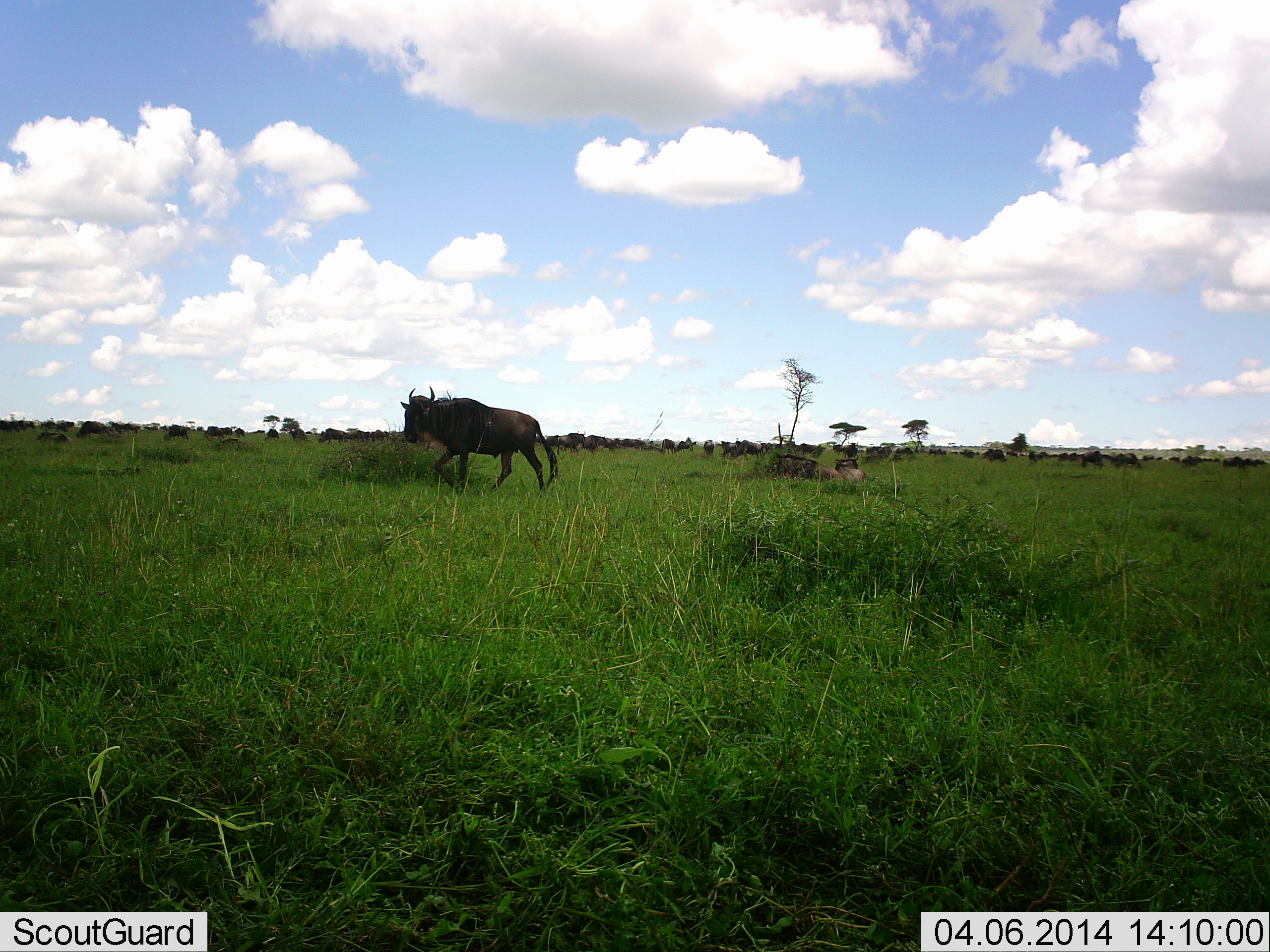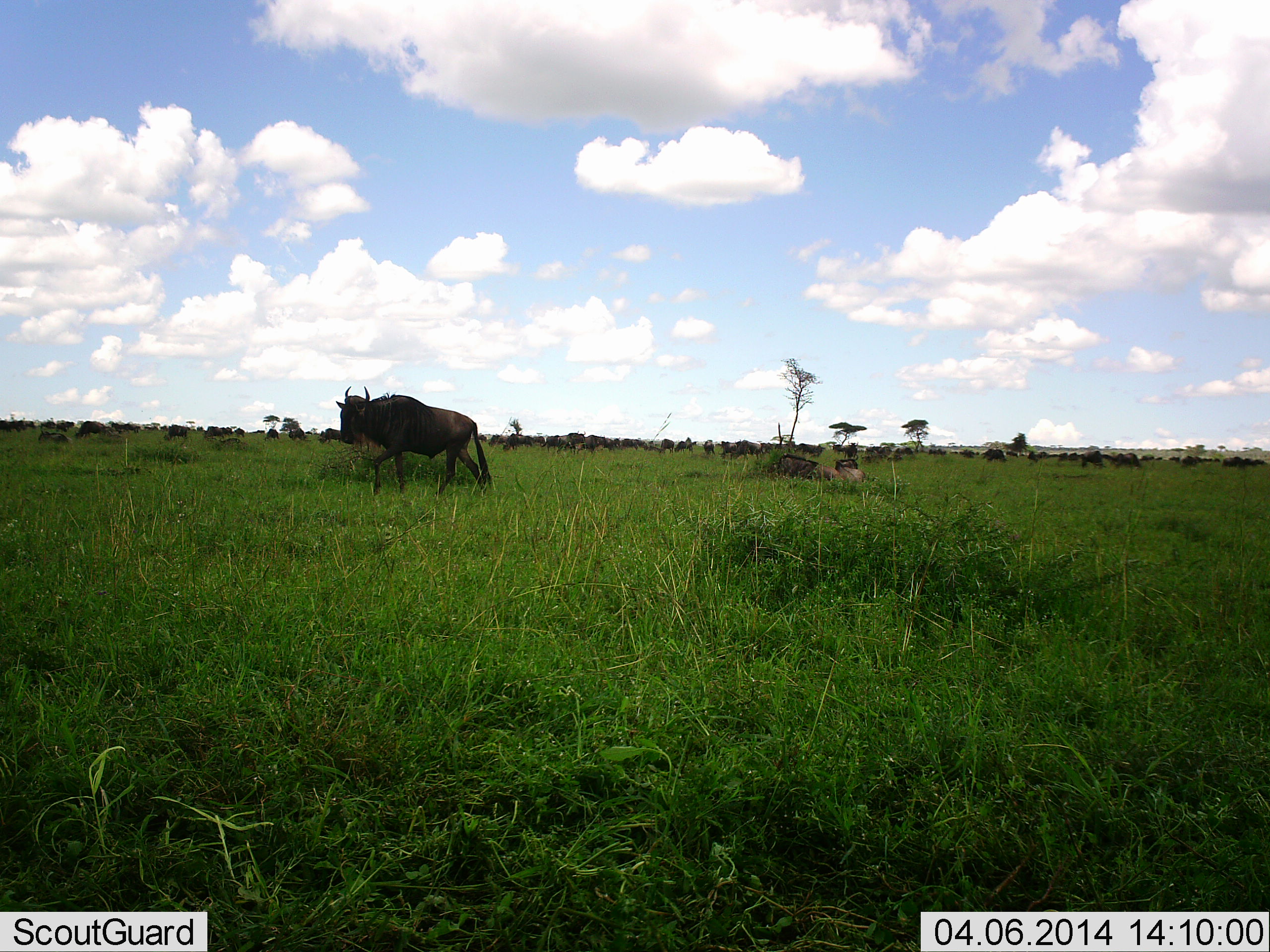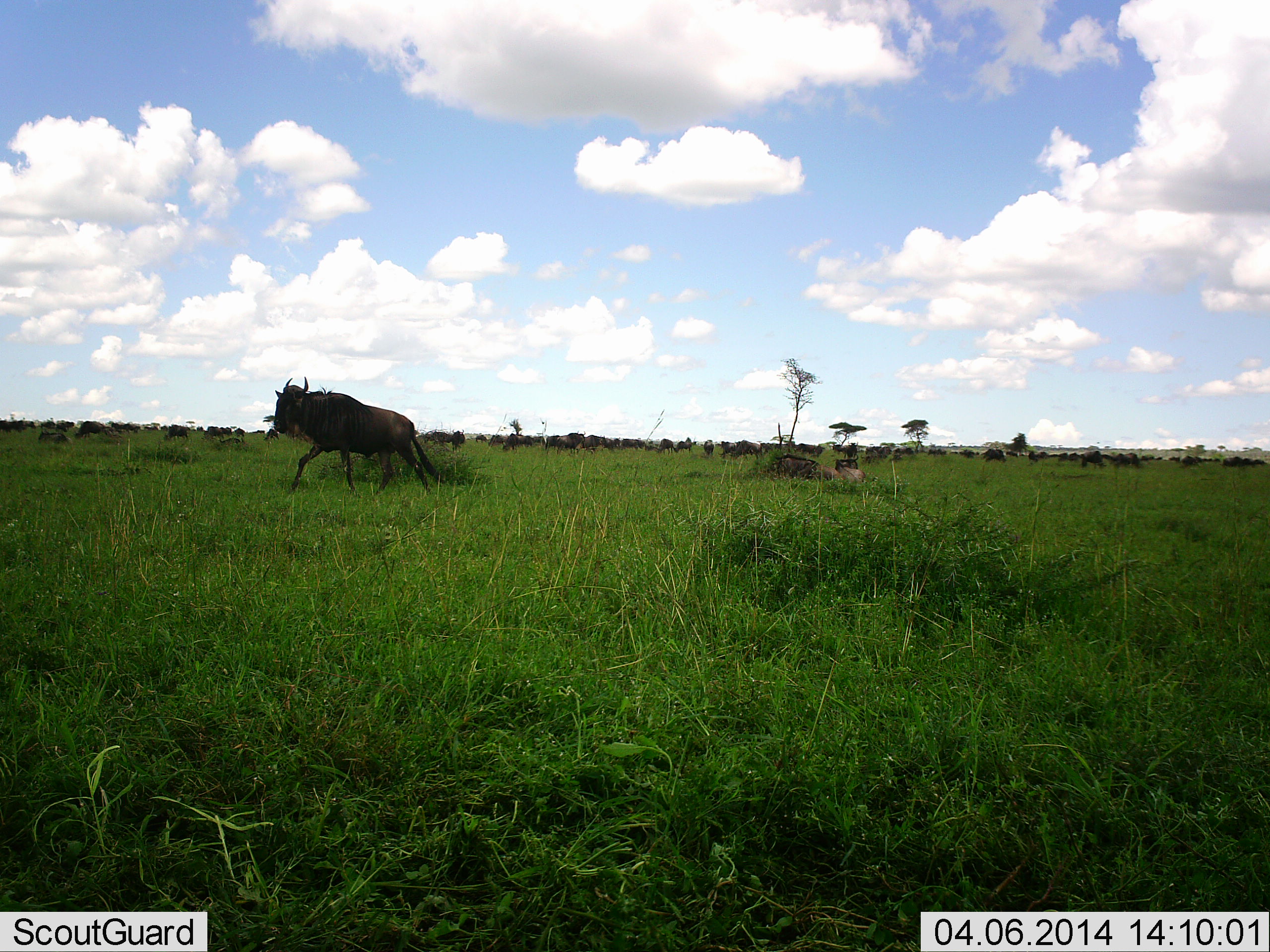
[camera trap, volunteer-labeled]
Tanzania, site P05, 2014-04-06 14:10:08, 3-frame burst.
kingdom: Animalia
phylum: Chordata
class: Mammalia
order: Artiodactyla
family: Bovidae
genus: Connochaetes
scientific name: Connochaetes taurinus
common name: blue wildebeest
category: wildebeest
Wildebeest (blue wildebeest) (Connochaetes taurinus), count 51+. Behavior (volunteer vote fractions): standing 50%, resting 40%, moving 80%, interacting 0%. Young present (vote fraction): 0%. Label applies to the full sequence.